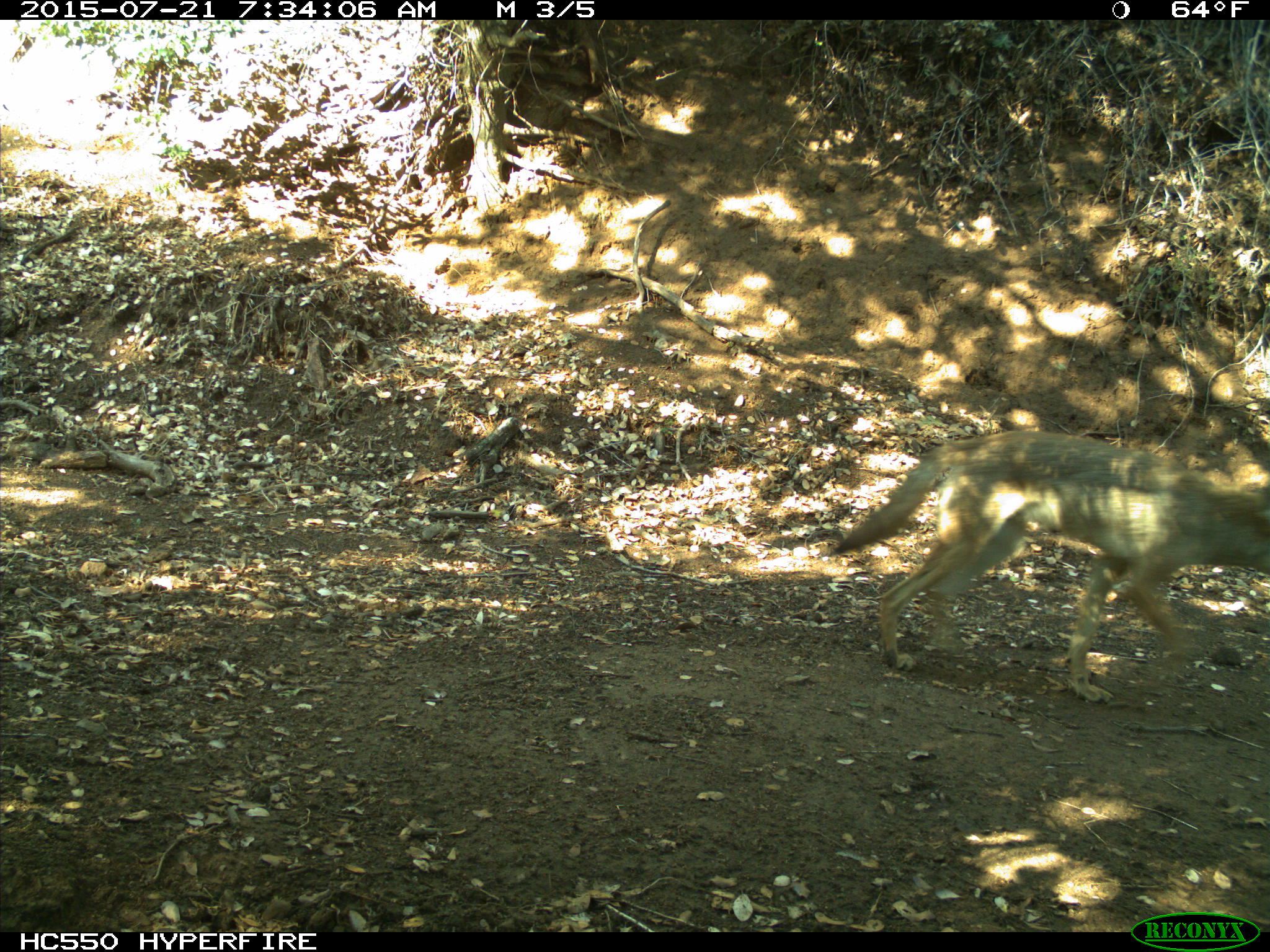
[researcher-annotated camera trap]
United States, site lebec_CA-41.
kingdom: Animalia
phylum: Chordata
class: Mammalia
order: Carnivora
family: Canidae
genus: Canis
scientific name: Canis latrans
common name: coyote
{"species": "Canis latrans (coyote)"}